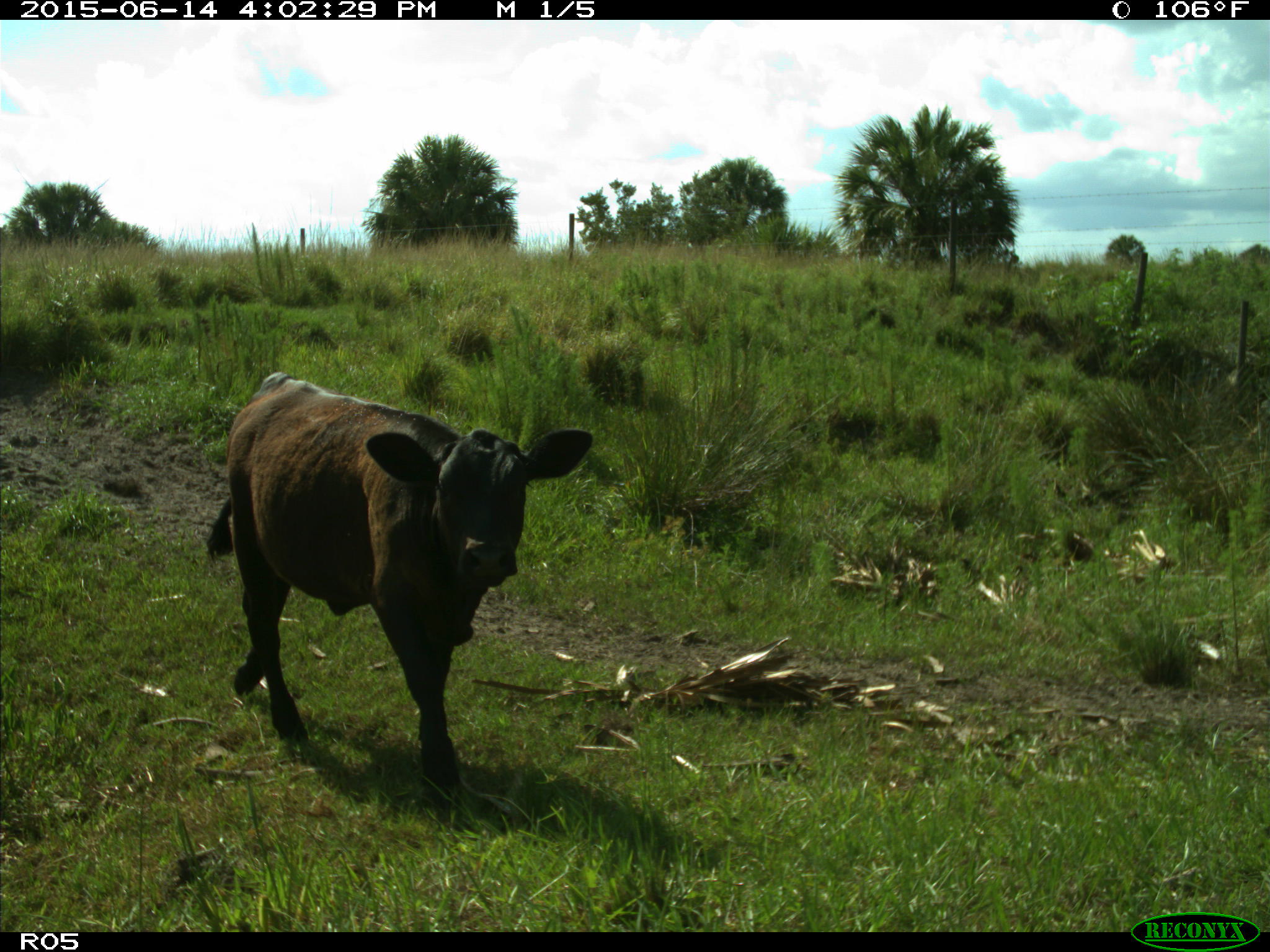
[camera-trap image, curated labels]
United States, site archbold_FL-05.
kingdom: Animalia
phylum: Chordata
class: Mammalia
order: Artiodactyla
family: Bovidae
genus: Bos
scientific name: Bos taurus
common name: domestic cow